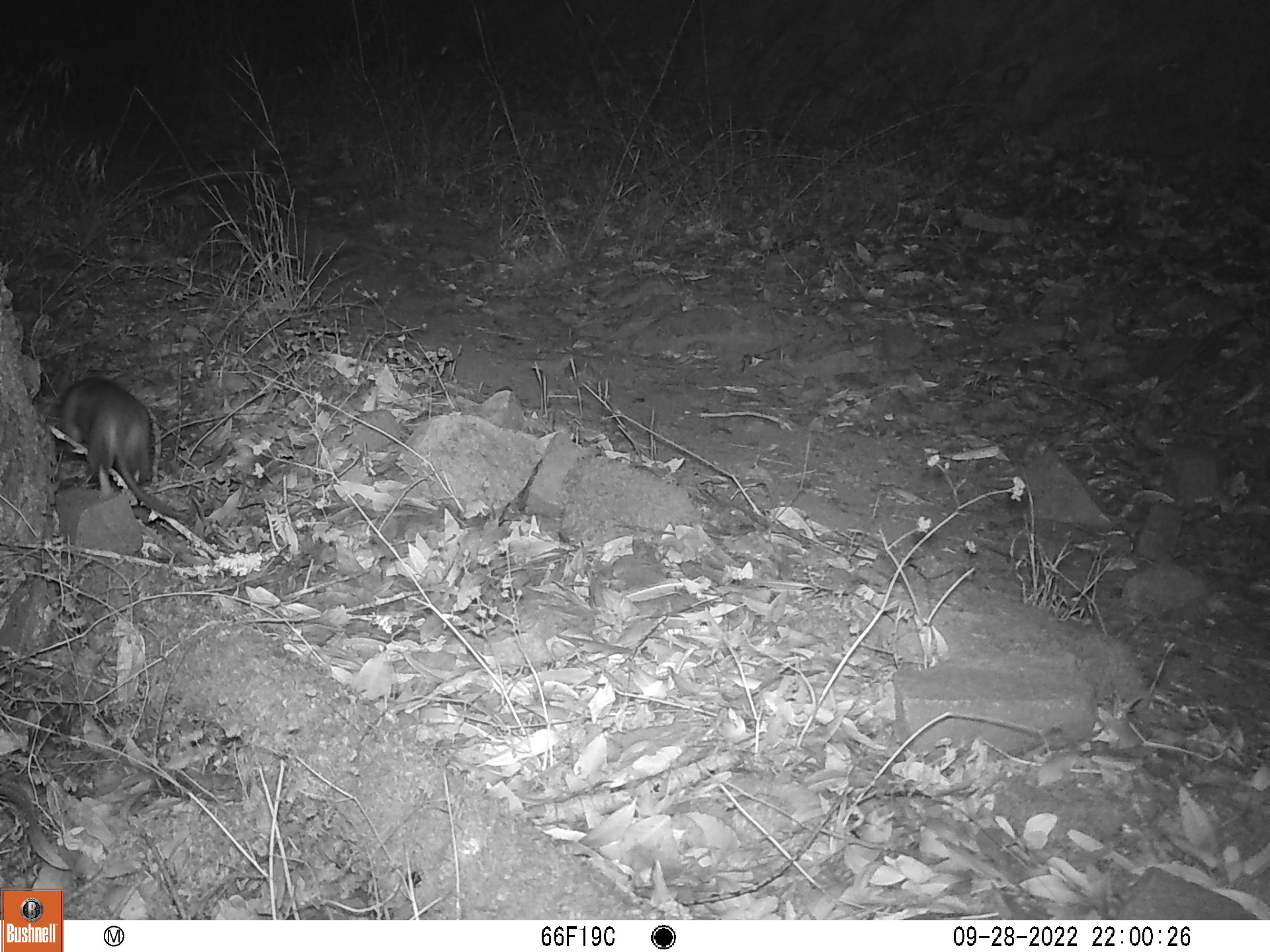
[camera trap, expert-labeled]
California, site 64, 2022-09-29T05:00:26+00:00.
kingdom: Animalia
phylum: Chordata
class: Mammalia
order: Rodentia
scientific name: Rodentia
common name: mouse or rat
Mouse or rat (Rodentia).